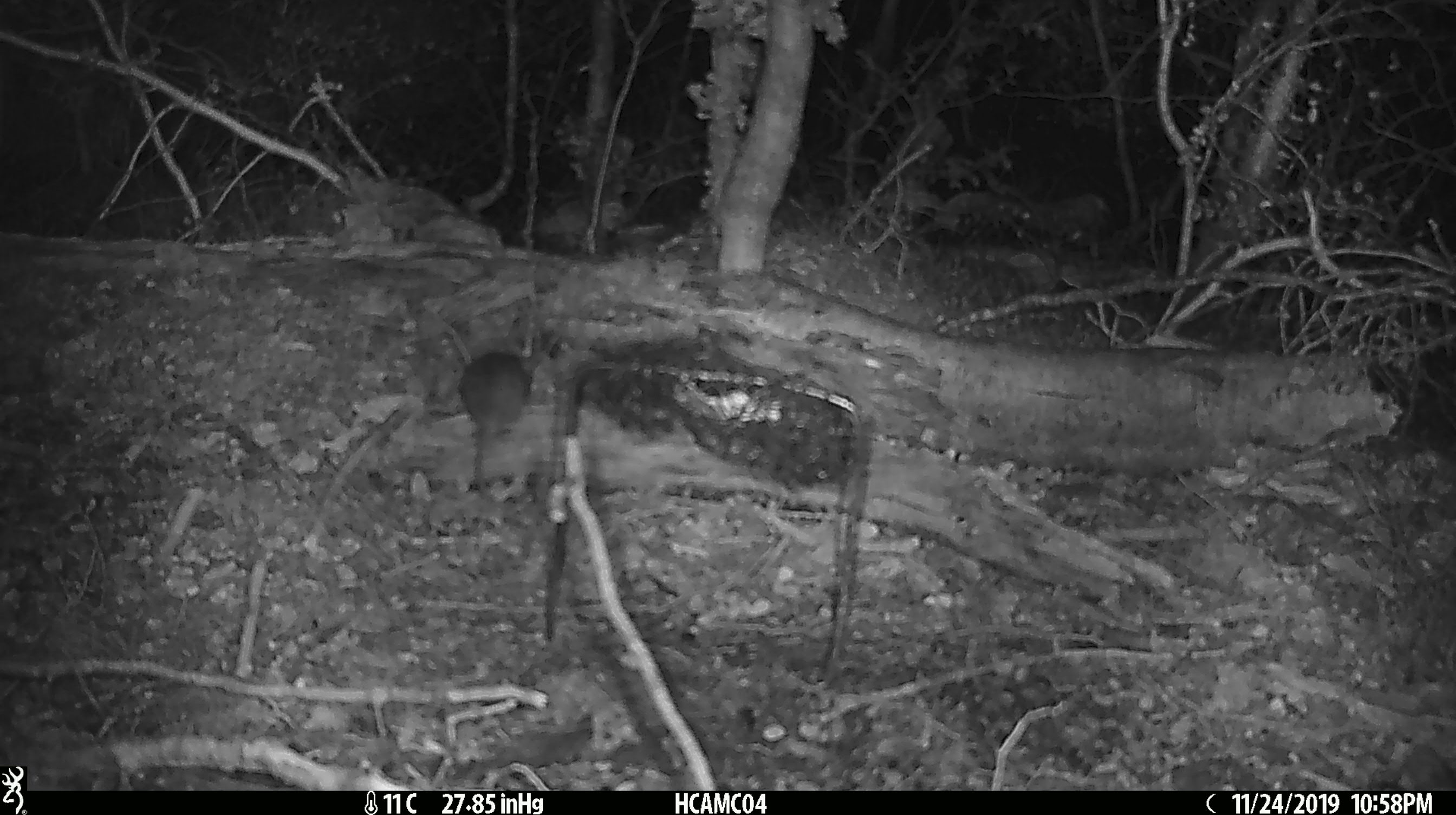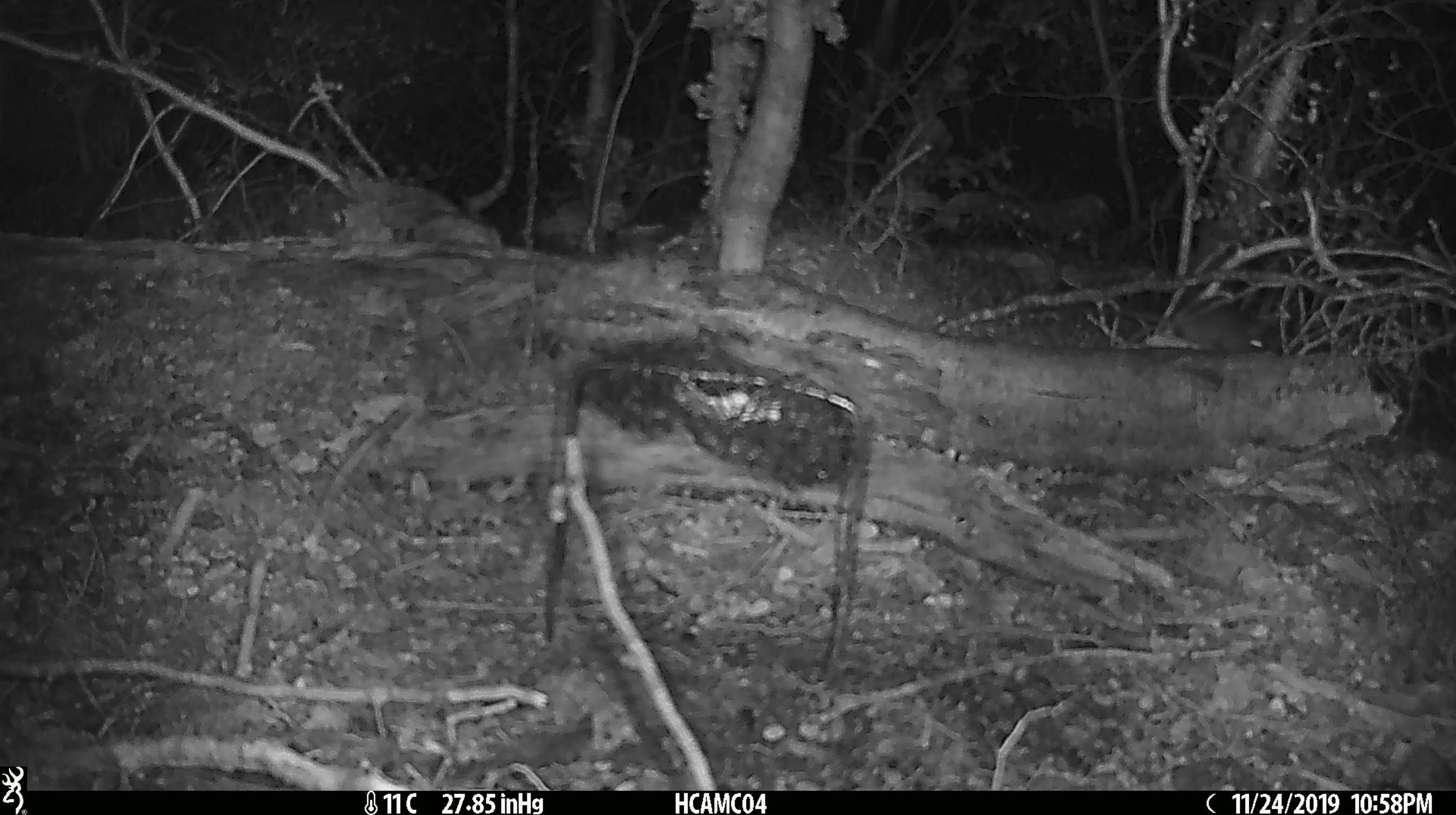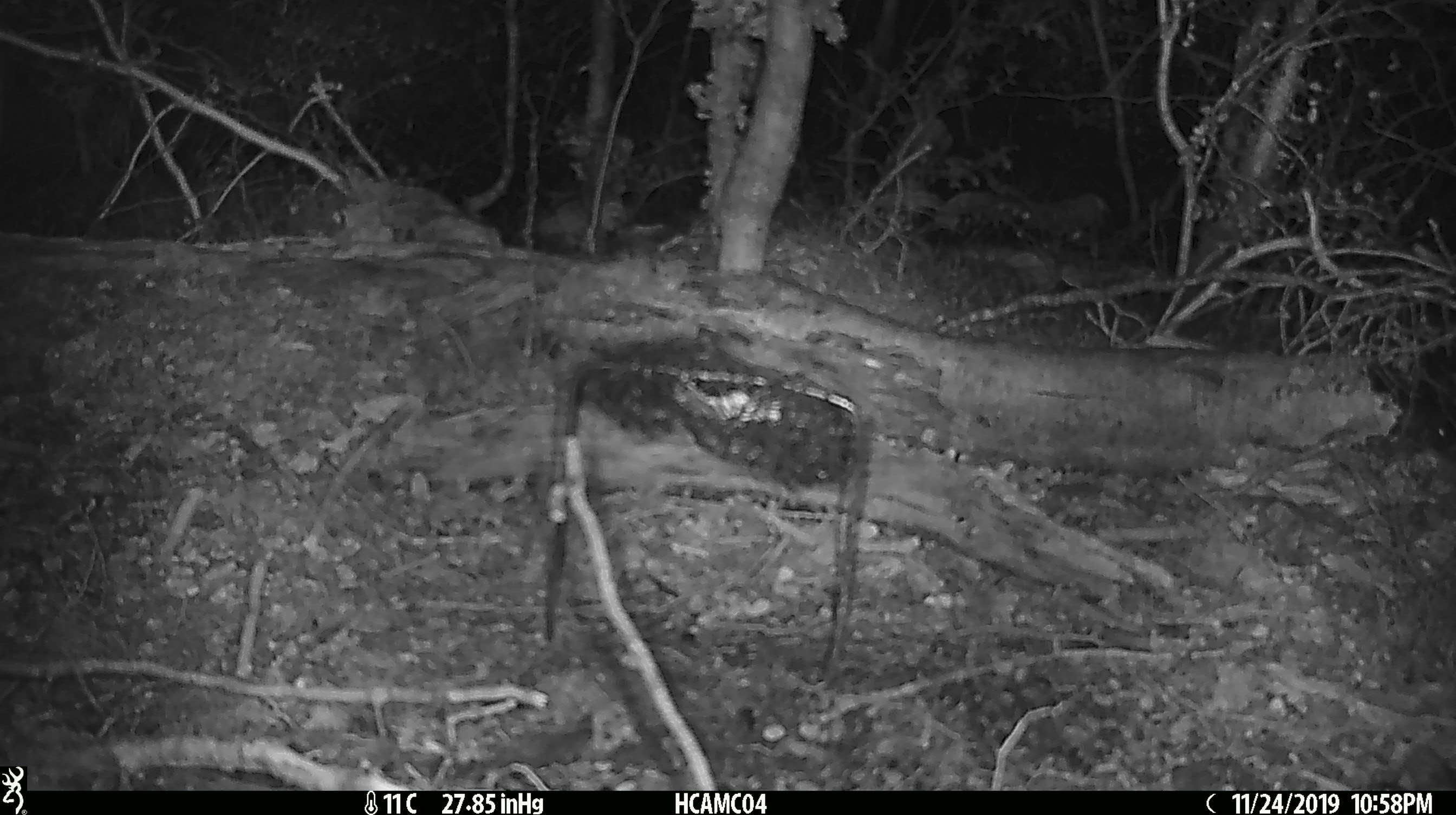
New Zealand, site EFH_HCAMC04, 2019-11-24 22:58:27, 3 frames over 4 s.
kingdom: Animalia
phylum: Chordata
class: Mammalia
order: Rodentia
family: Muridae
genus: Mus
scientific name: Mus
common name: mouse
Mouse (Mus).